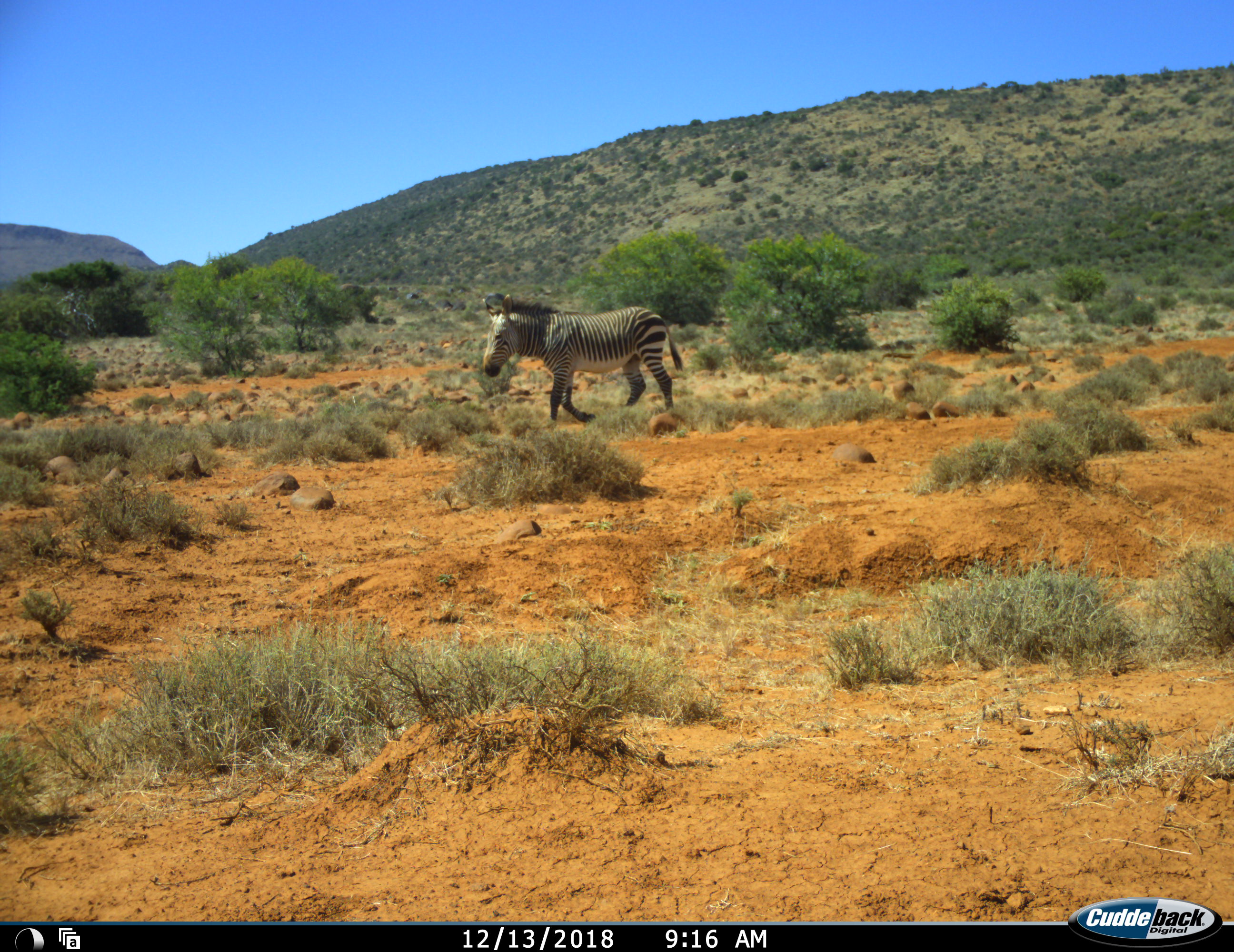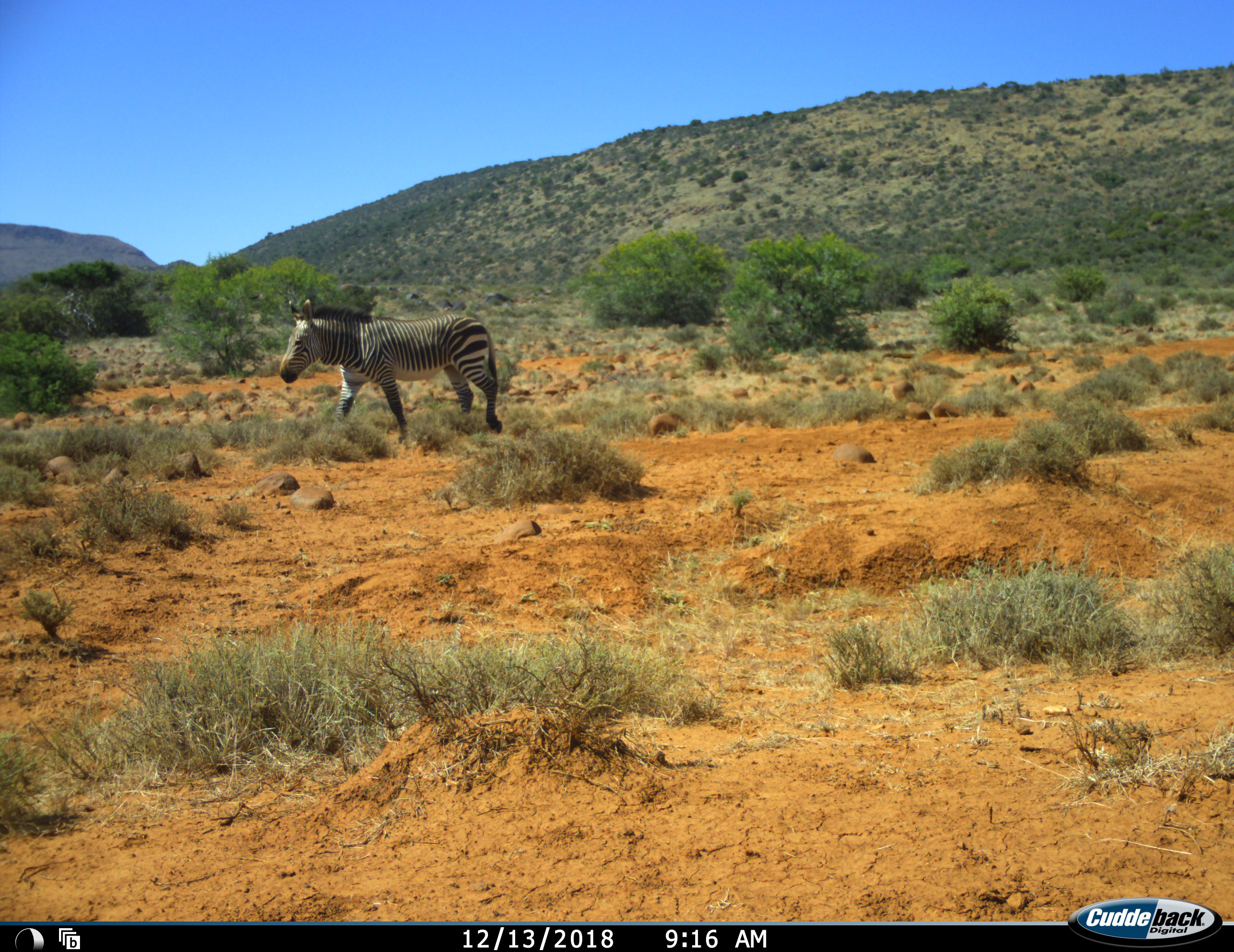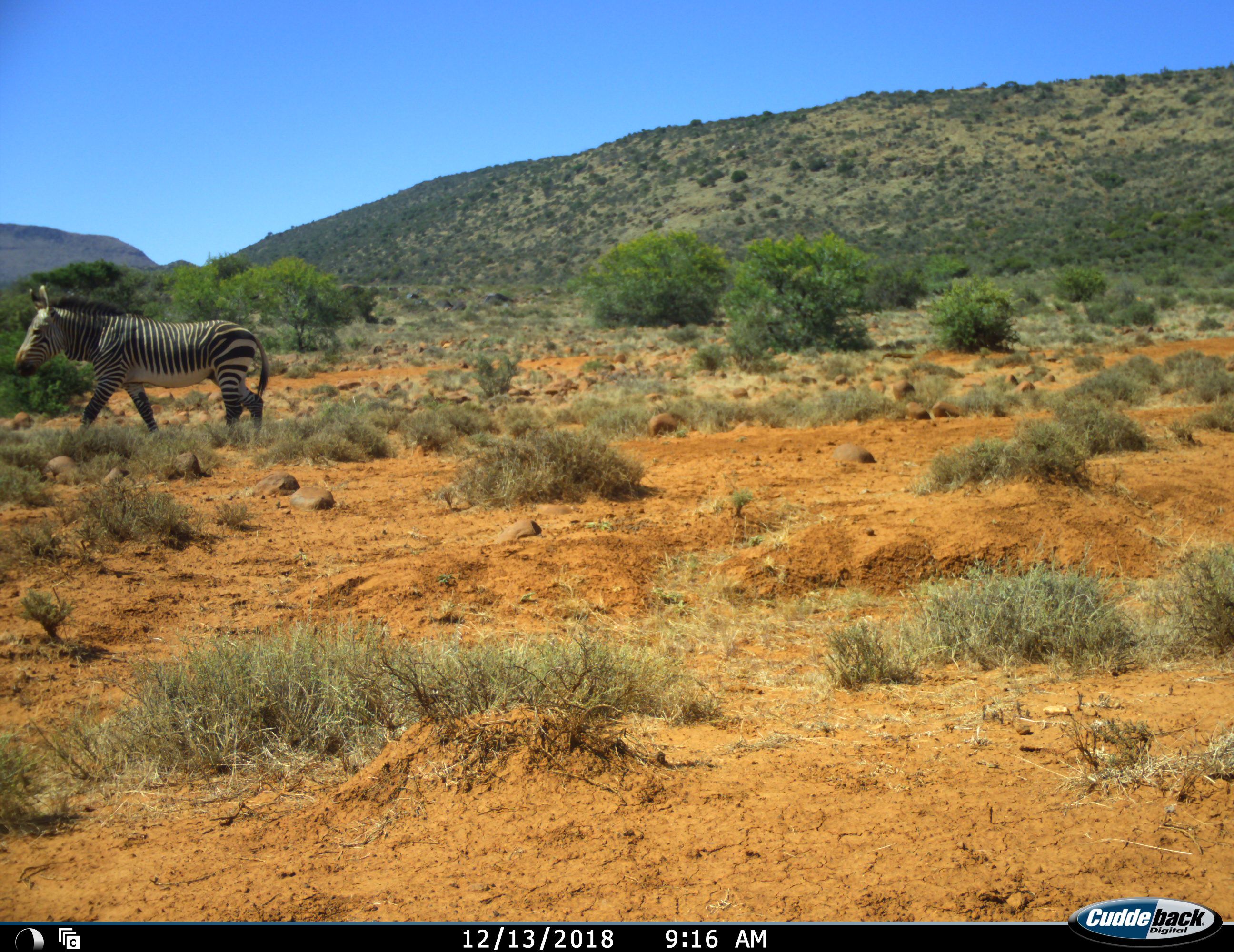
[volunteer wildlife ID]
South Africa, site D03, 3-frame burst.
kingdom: Animalia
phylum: Chordata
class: Mammalia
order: Perissodactyla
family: Equidae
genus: Equus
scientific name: Equus zebra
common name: mountain zebra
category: zebramountain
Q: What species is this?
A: Zebramountain (mountain zebra) (Equus zebra).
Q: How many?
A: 1.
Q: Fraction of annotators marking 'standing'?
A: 0%.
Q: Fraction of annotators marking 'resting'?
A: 0%.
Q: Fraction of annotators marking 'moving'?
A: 100%.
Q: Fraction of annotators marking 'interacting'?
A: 0%.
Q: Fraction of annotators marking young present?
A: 0%.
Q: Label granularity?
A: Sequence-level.